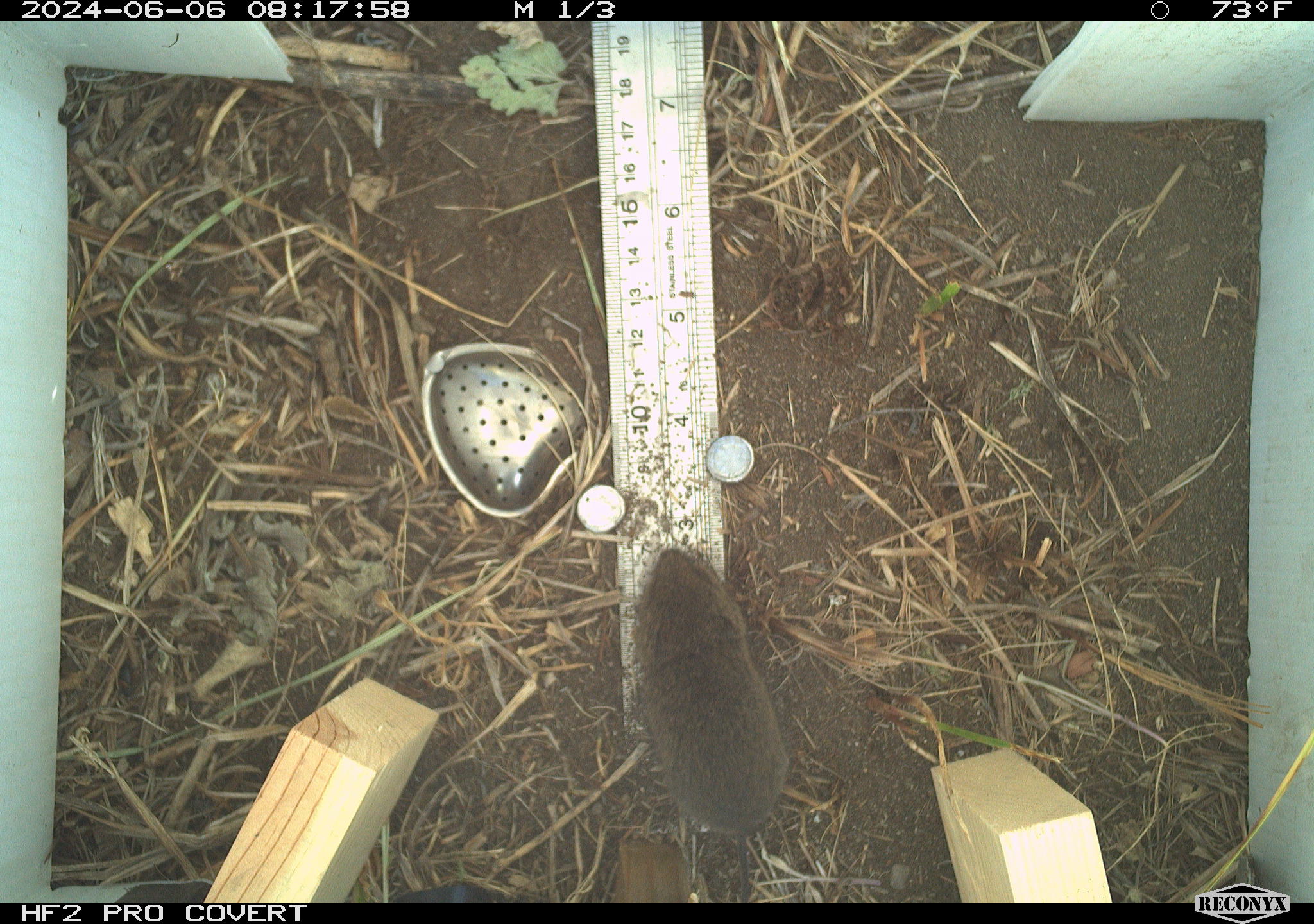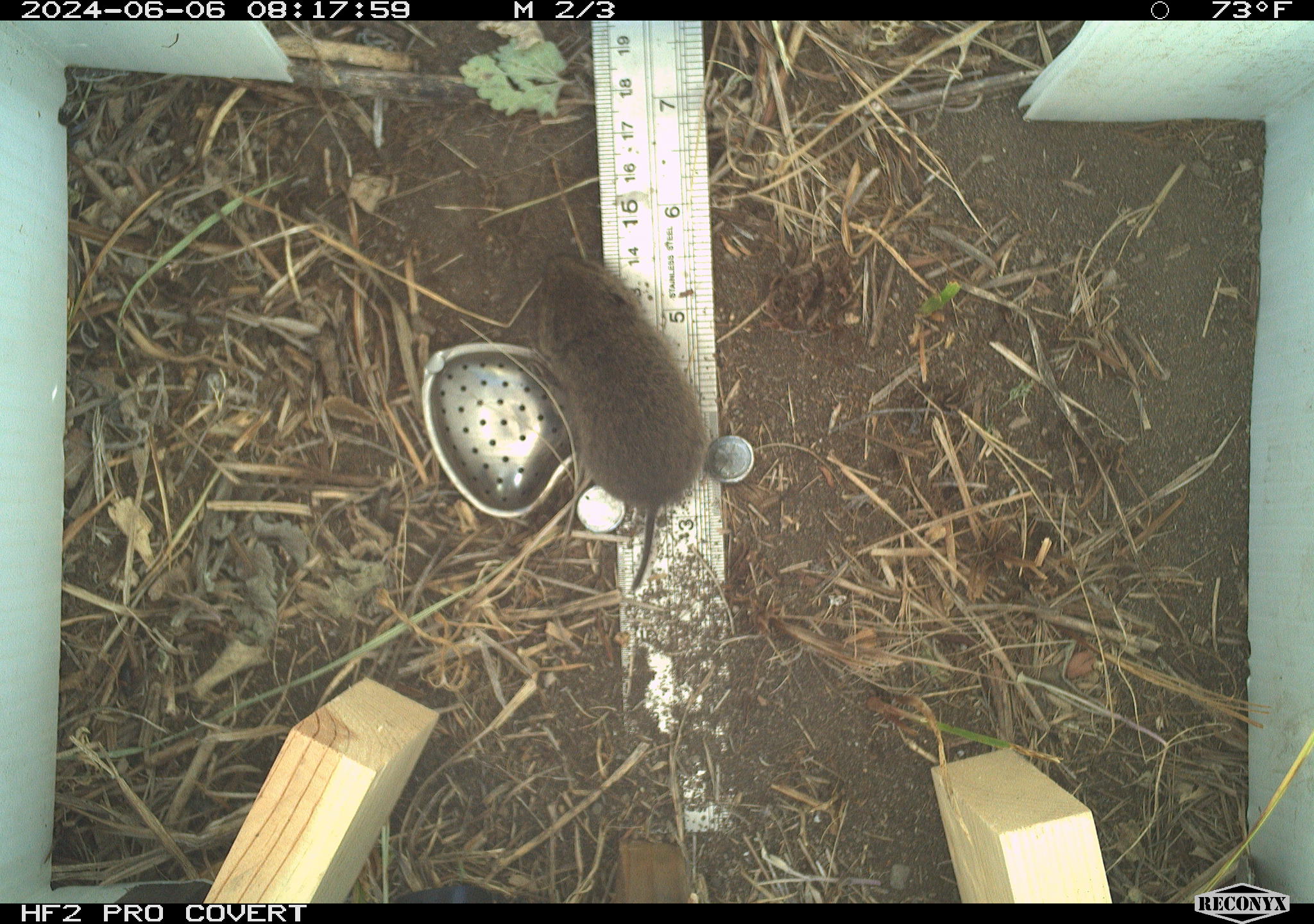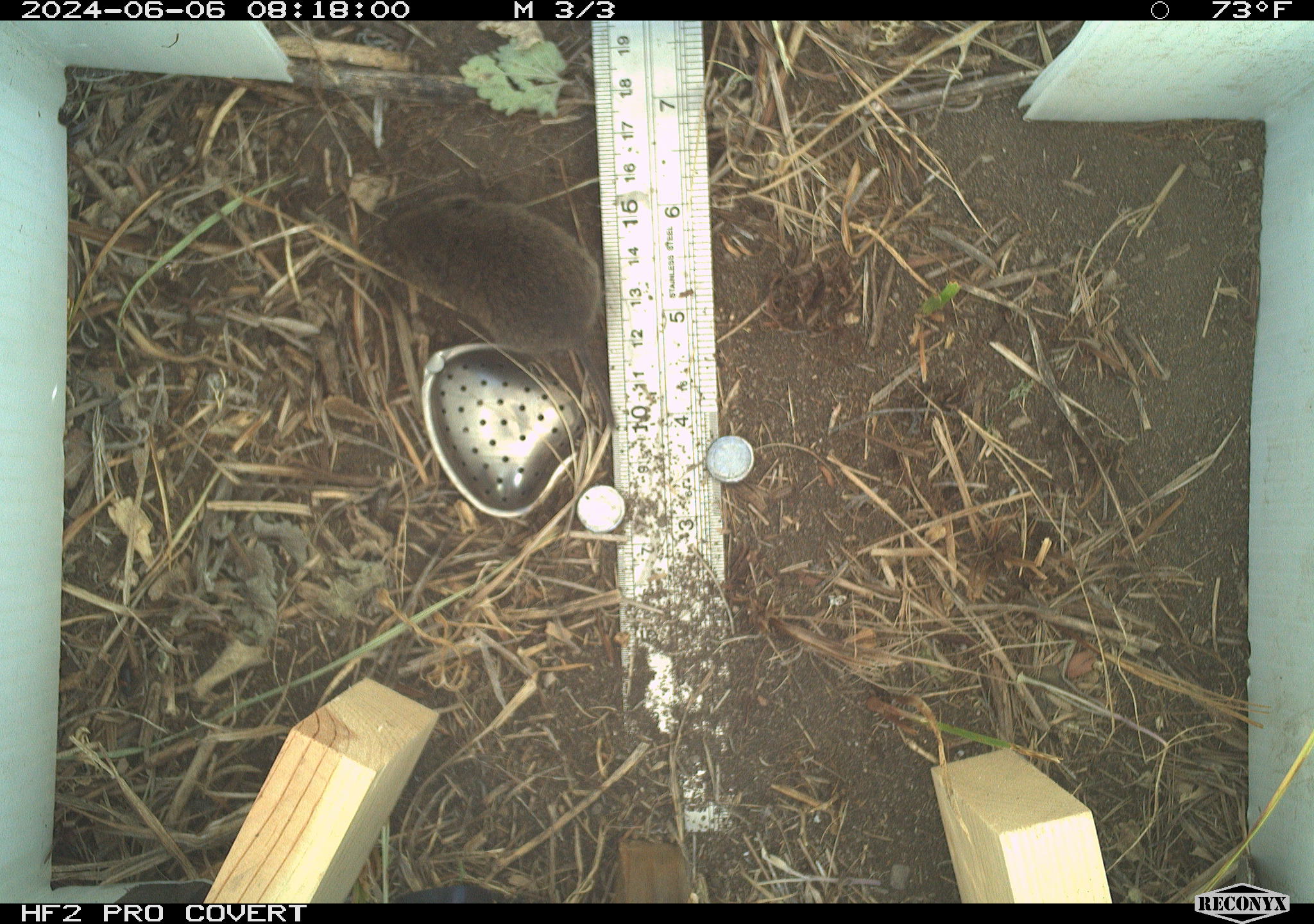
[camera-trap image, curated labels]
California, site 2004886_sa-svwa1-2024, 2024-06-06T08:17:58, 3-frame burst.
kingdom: Animalia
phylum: Chordata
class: Mammalia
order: Rodentia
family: Cricetidae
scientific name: Arvicolinae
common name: voles, lemmings, and muskrats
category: arvicolinae subfamily